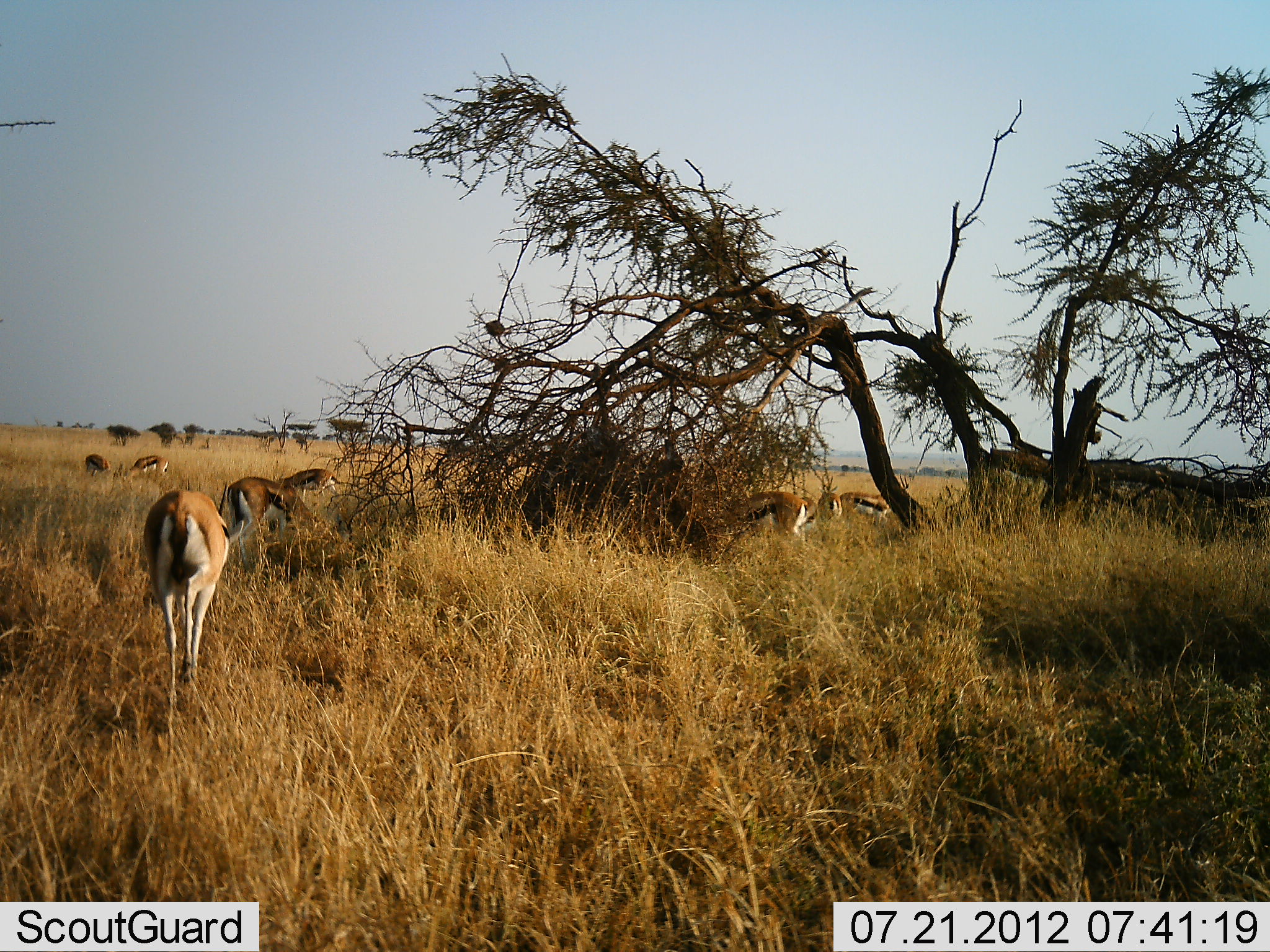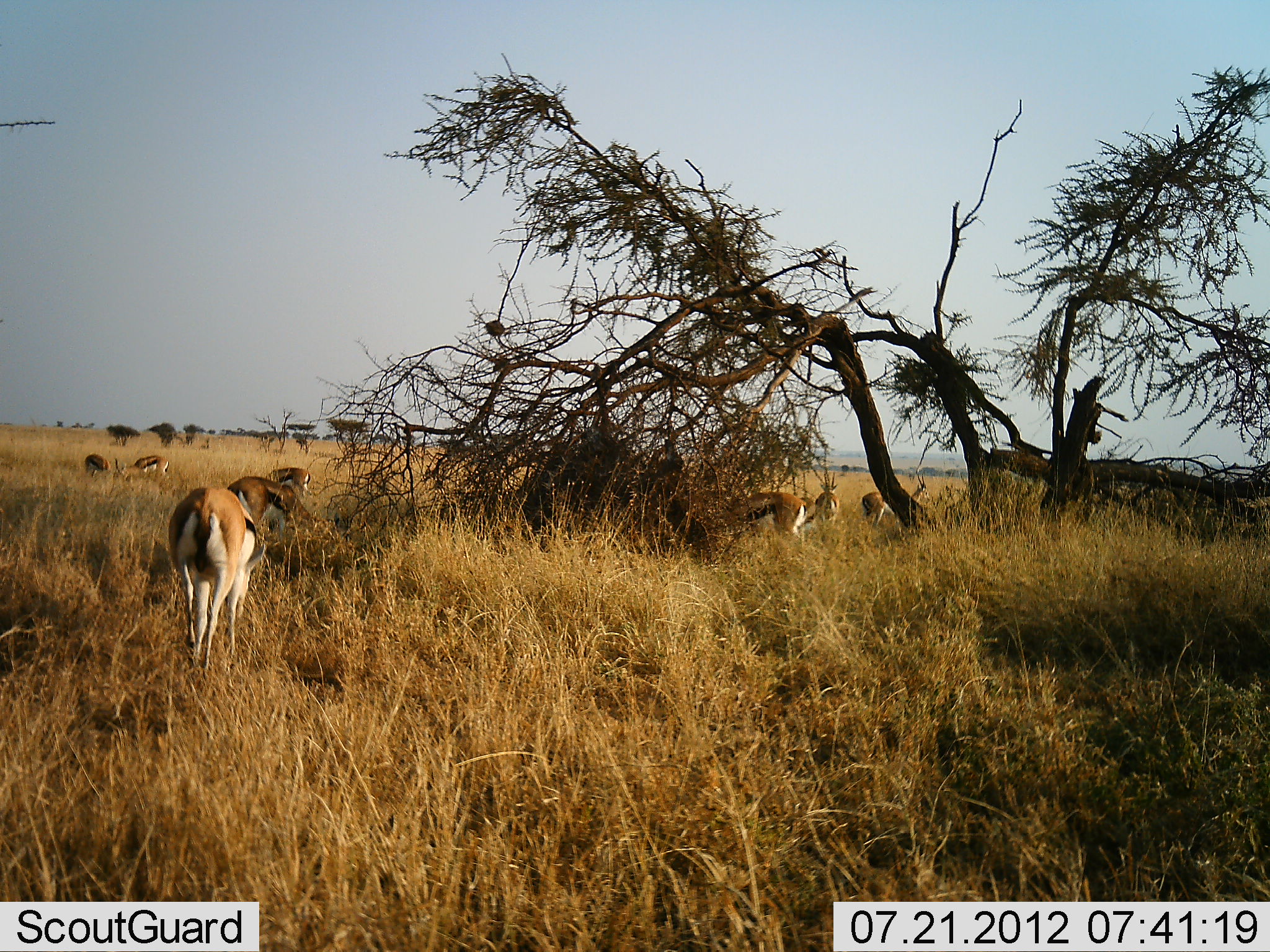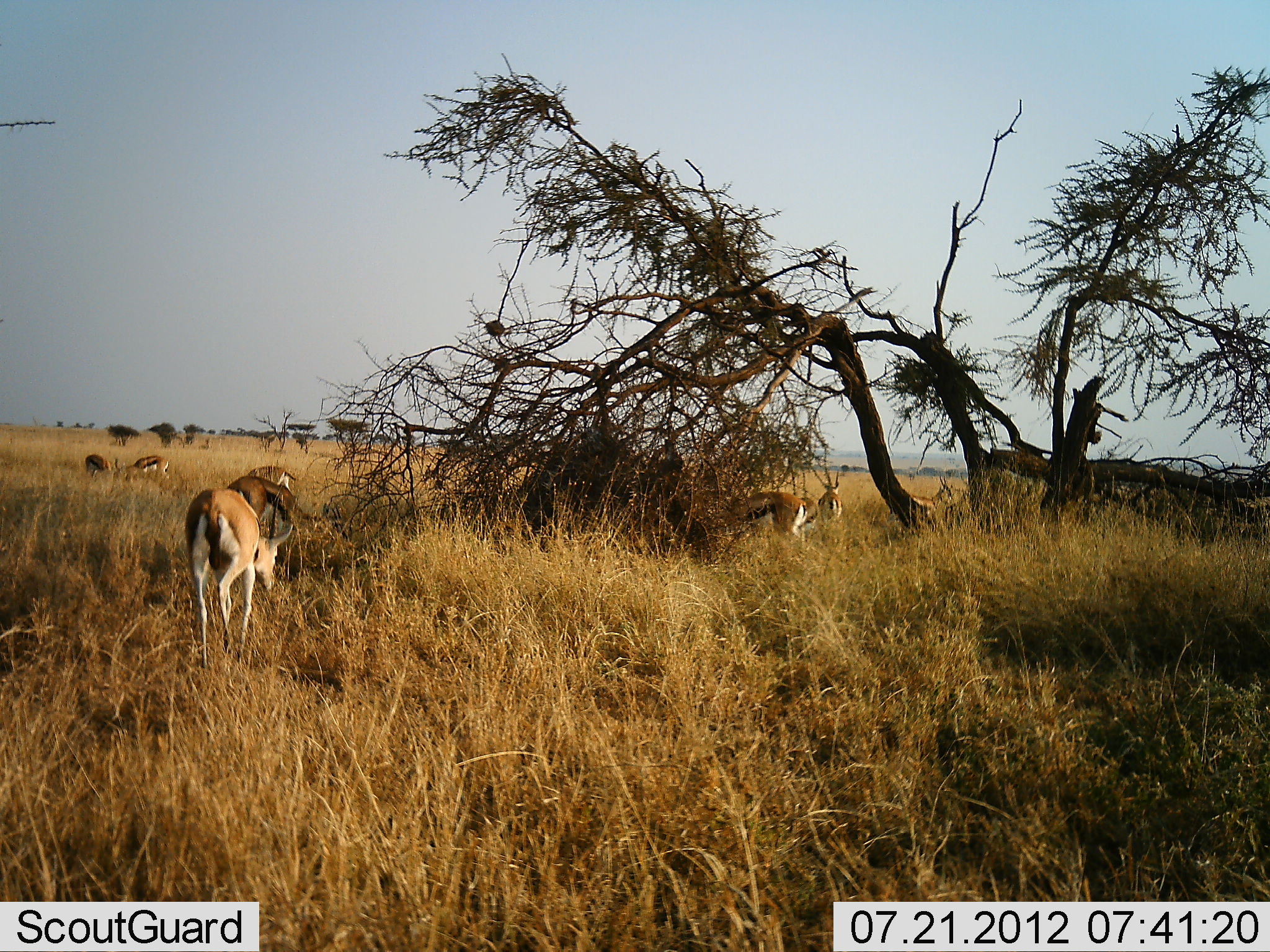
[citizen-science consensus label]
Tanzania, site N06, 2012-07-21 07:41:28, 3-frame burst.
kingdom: Animalia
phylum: Chordata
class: Mammalia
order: Artiodactyla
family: Bovidae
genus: Eudorcas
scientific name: Eudorcas thomsonii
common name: thomson's gazelle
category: gazellethomsons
Gazellethomsons (thomson's gazelle) (Eudorcas thomsonii), count 8. Behavior (volunteer vote fractions): standing 50%, resting 0%, moving 20%, interacting 0%. Young present (vote fraction): 0%. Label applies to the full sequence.